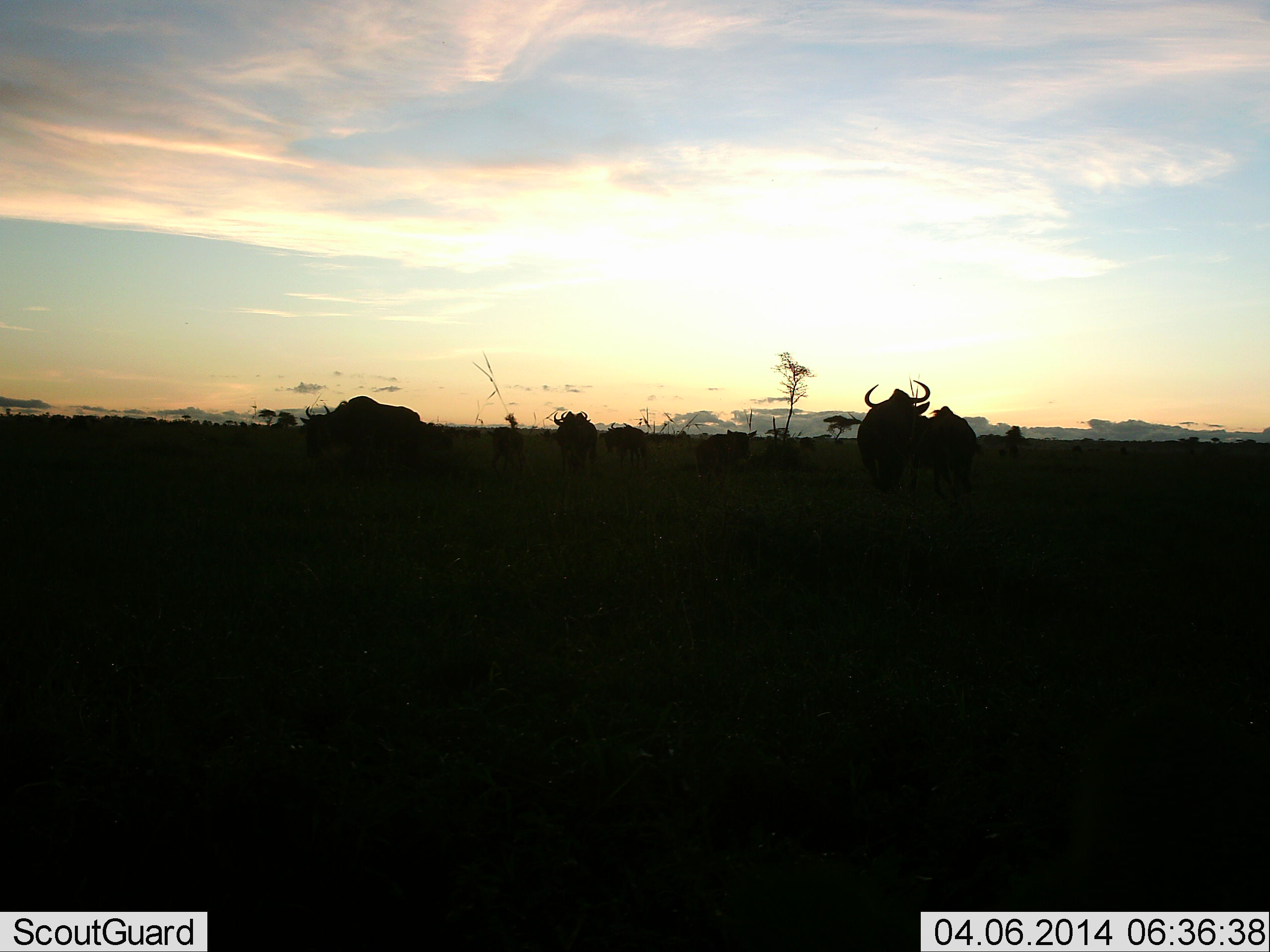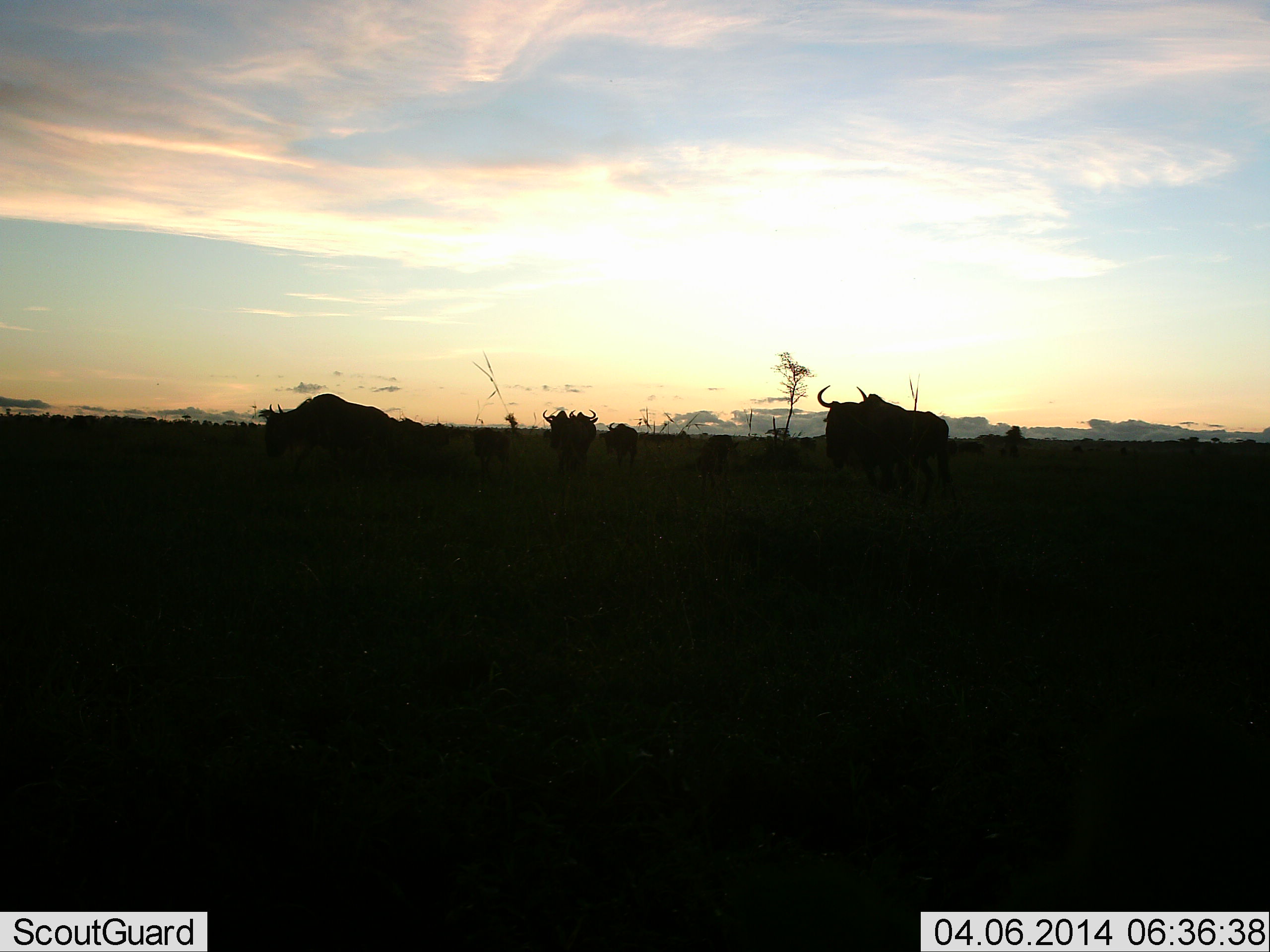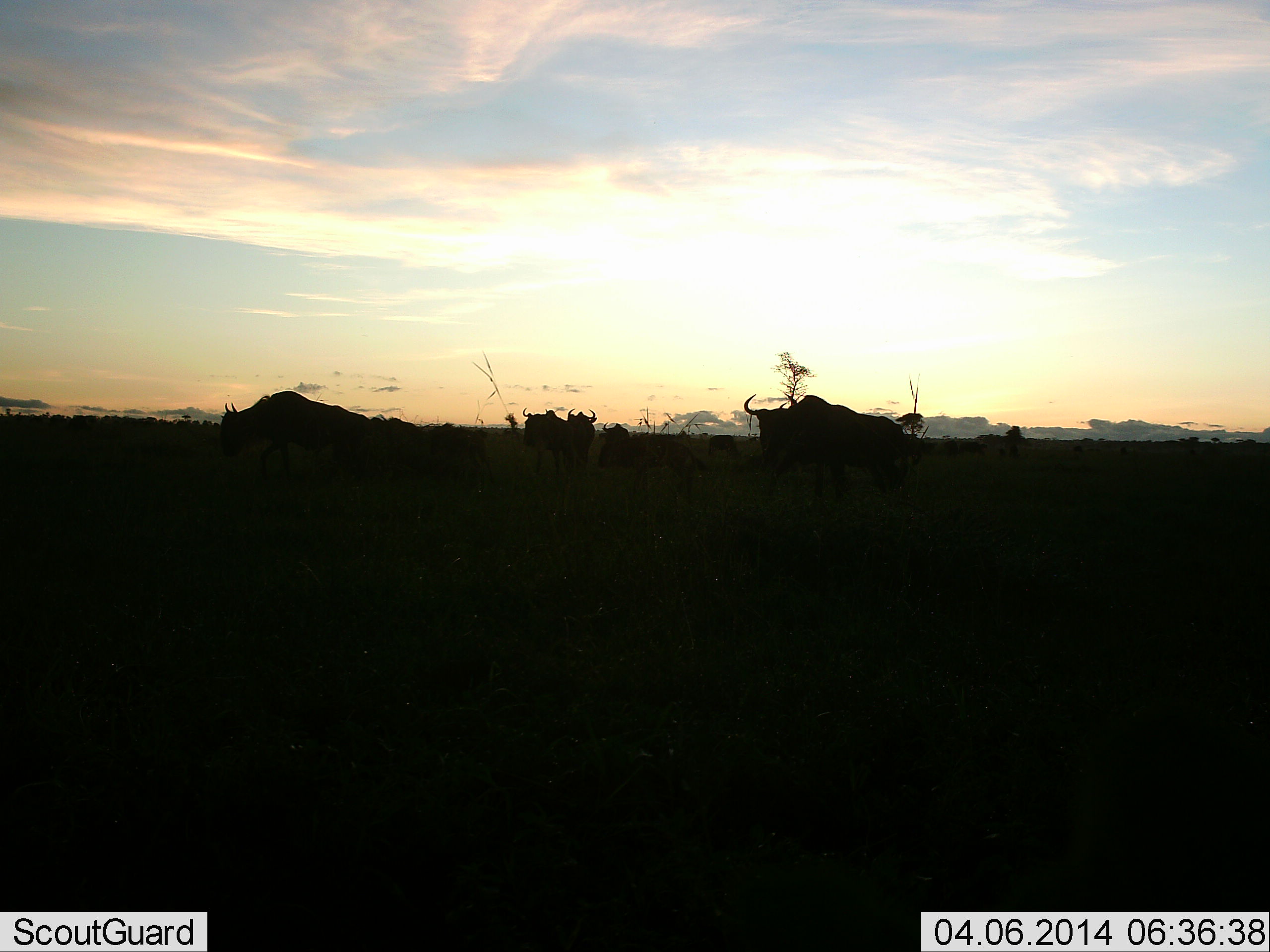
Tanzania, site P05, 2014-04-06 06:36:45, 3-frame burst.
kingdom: Animalia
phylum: Chordata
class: Mammalia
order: Artiodactyla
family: Bovidae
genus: Connochaetes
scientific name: Connochaetes taurinus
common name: blue wildebeest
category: wildebeest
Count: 6.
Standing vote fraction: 0%.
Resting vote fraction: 0%.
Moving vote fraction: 100%.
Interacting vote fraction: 0%.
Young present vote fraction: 20%.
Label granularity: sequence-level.